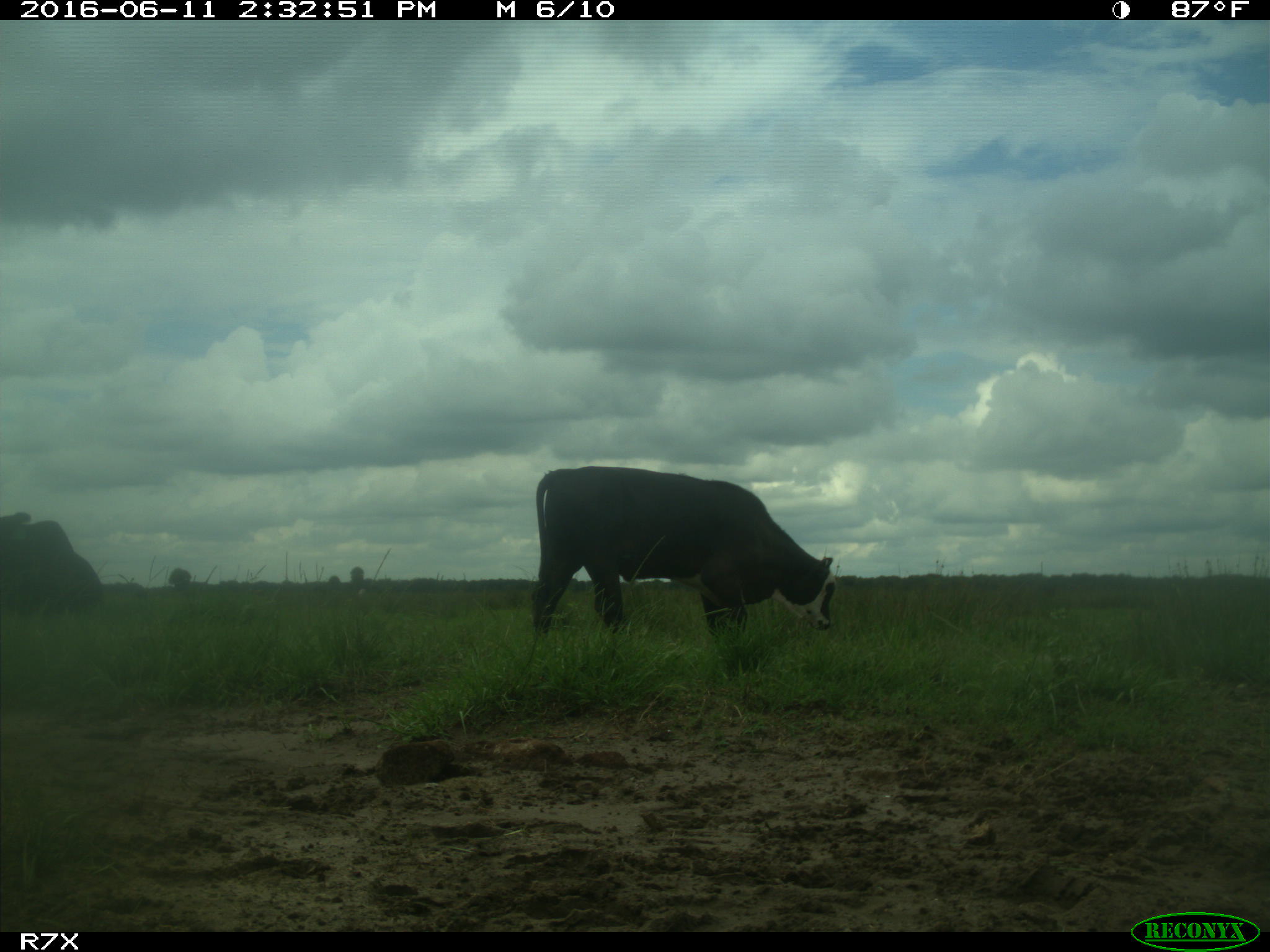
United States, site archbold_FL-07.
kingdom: Animalia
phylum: Chordata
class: Mammalia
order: Artiodactyla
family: Bovidae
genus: Bos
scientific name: Bos taurus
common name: domestic cow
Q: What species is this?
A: Bos taurus (domestic cow).